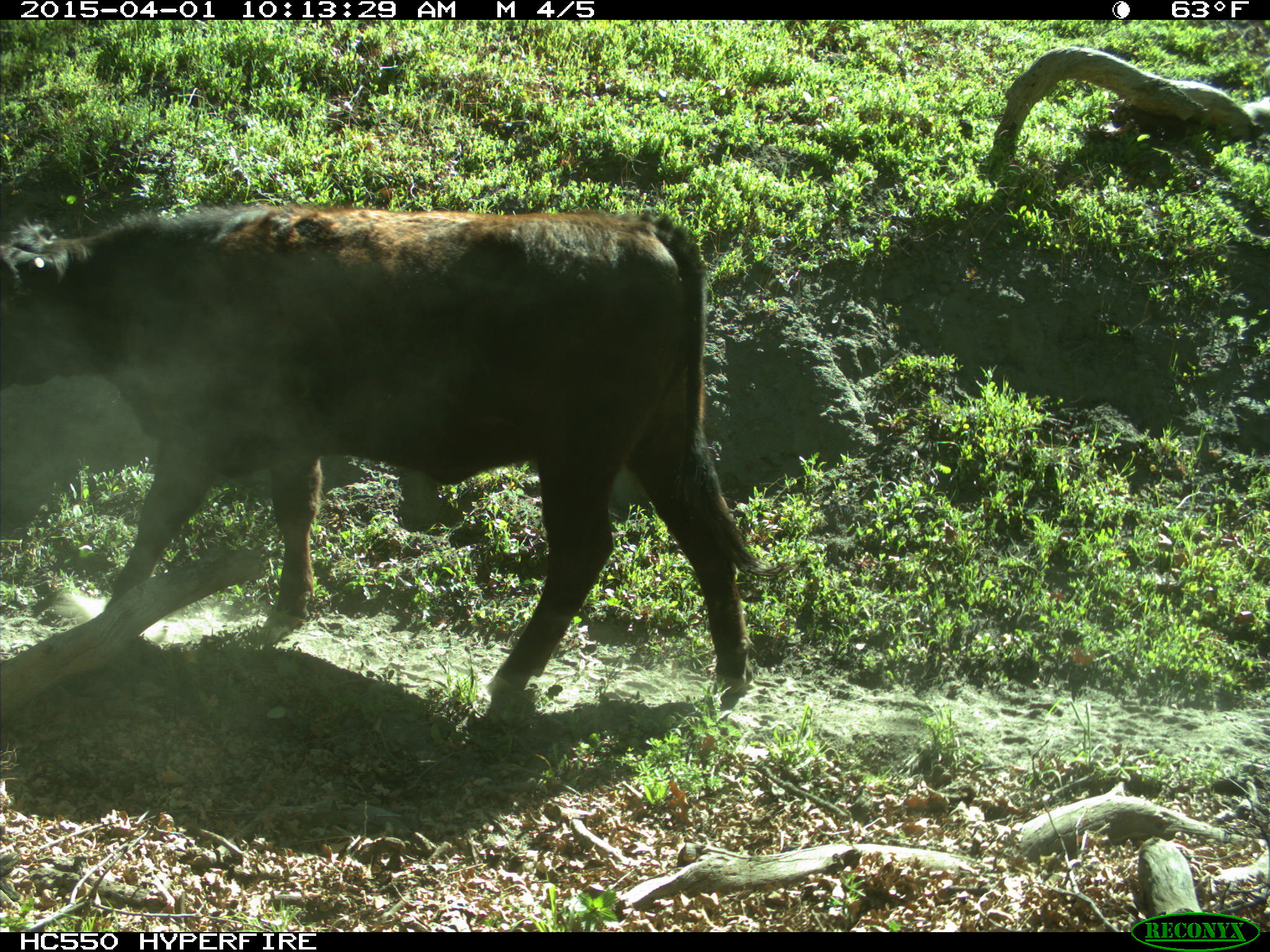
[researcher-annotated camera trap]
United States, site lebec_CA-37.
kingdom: Animalia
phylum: Chordata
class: Mammalia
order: Artiodactyla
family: Bovidae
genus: Bos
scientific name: Bos taurus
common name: domestic cow